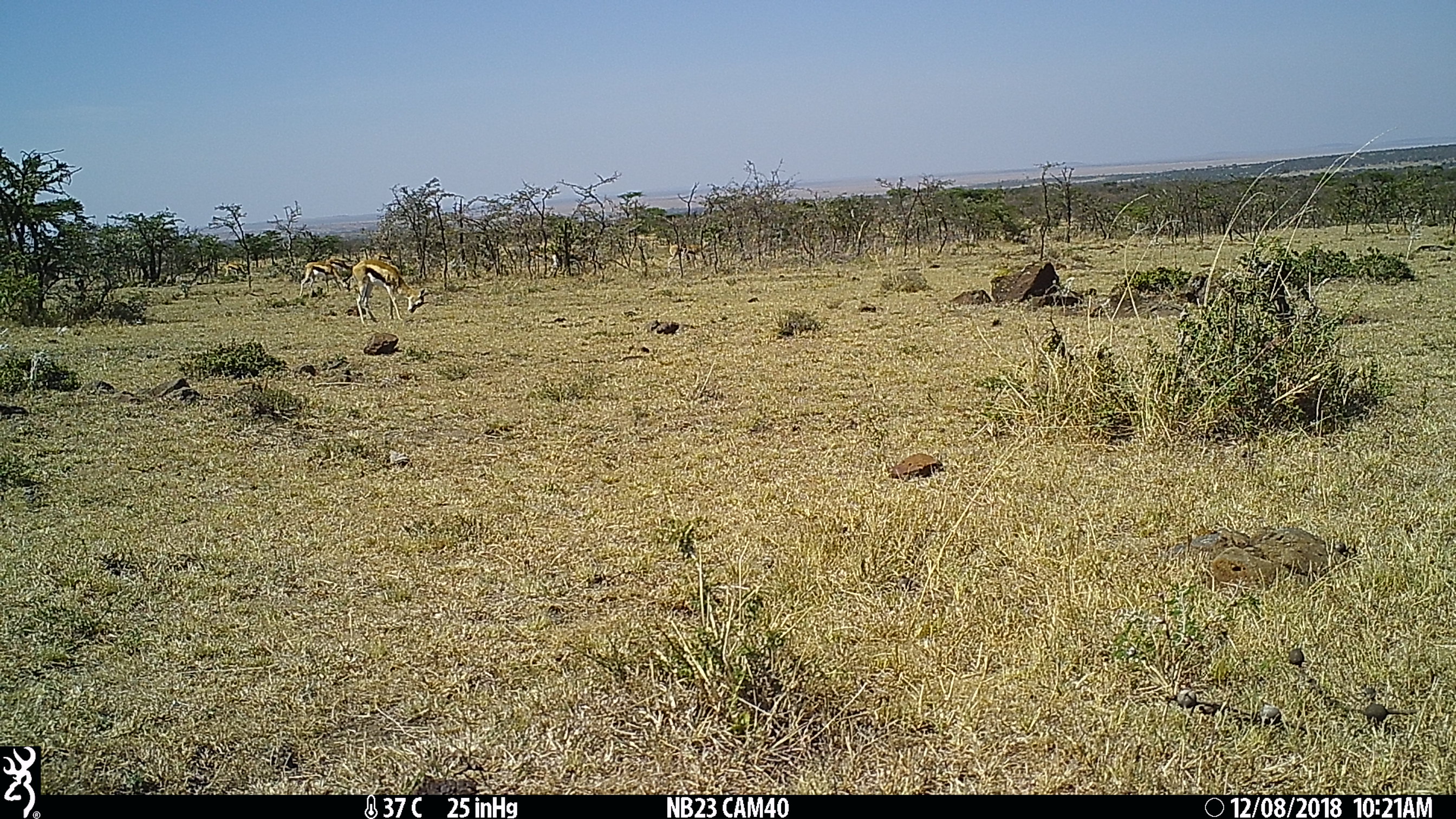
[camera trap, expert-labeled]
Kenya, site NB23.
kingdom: Animalia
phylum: Chordata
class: Mammalia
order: Artiodactyla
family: Bovidae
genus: Eudorcas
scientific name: Eudorcas thomsonii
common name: thomon's gazelle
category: gazelle thomsons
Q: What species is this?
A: Gazelle thomsons (thomon's gazelle) (Eudorcas thomsonii).